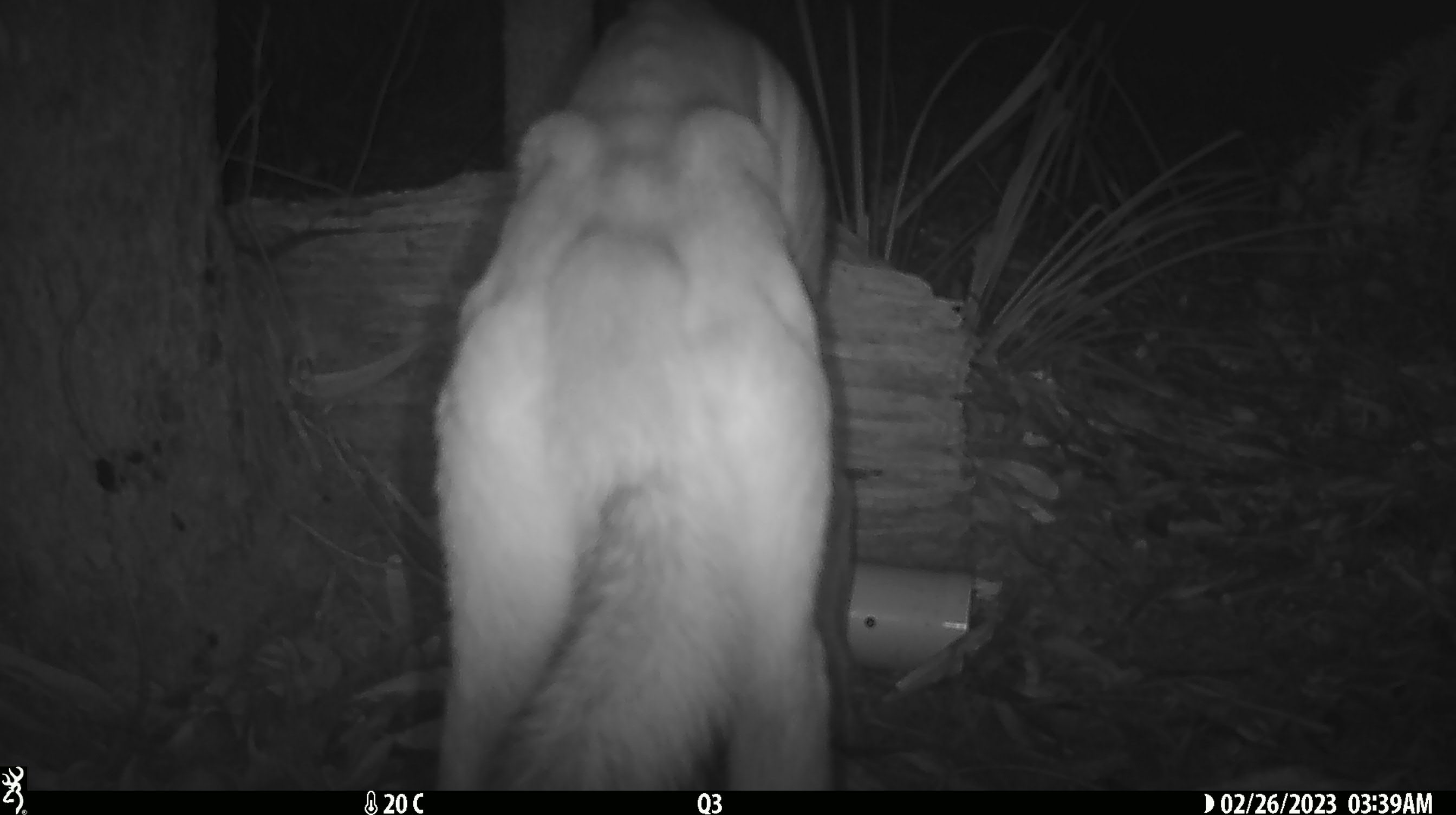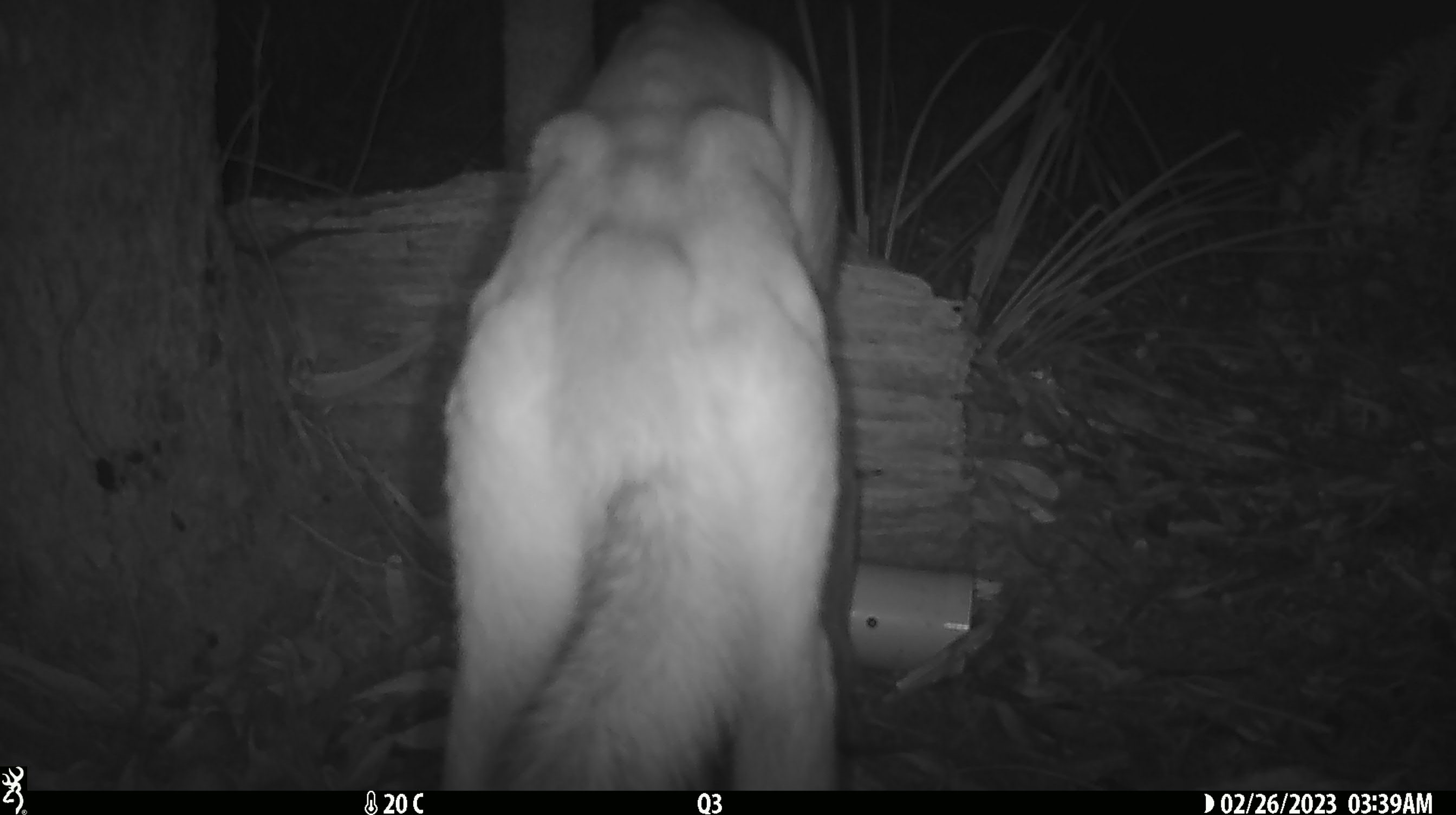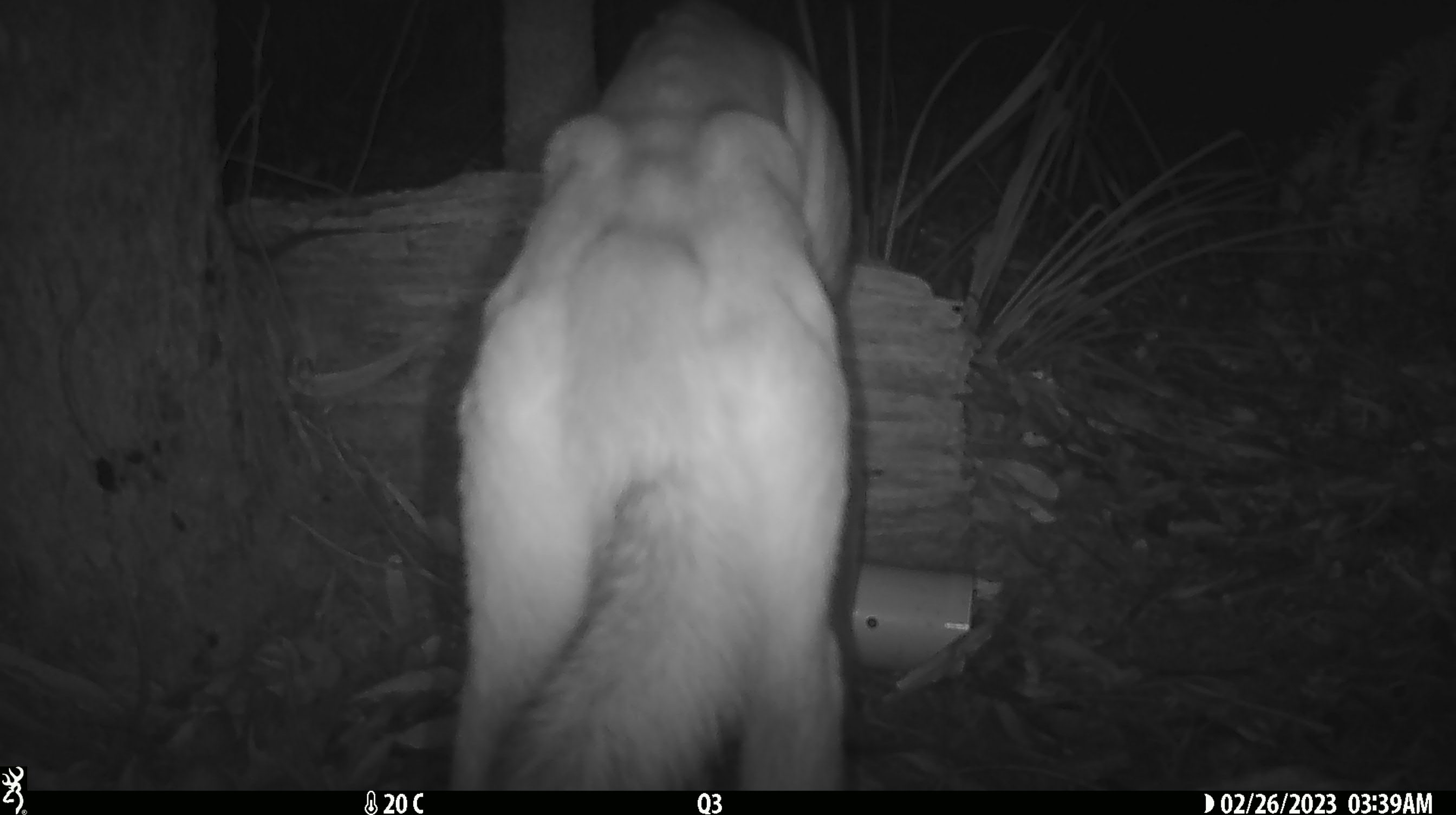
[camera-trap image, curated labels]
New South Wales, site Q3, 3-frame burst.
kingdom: Animalia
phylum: Chordata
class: Mammalia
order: Carnivora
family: Canidae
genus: Canis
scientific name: Canis familiaris dingo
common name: dingo